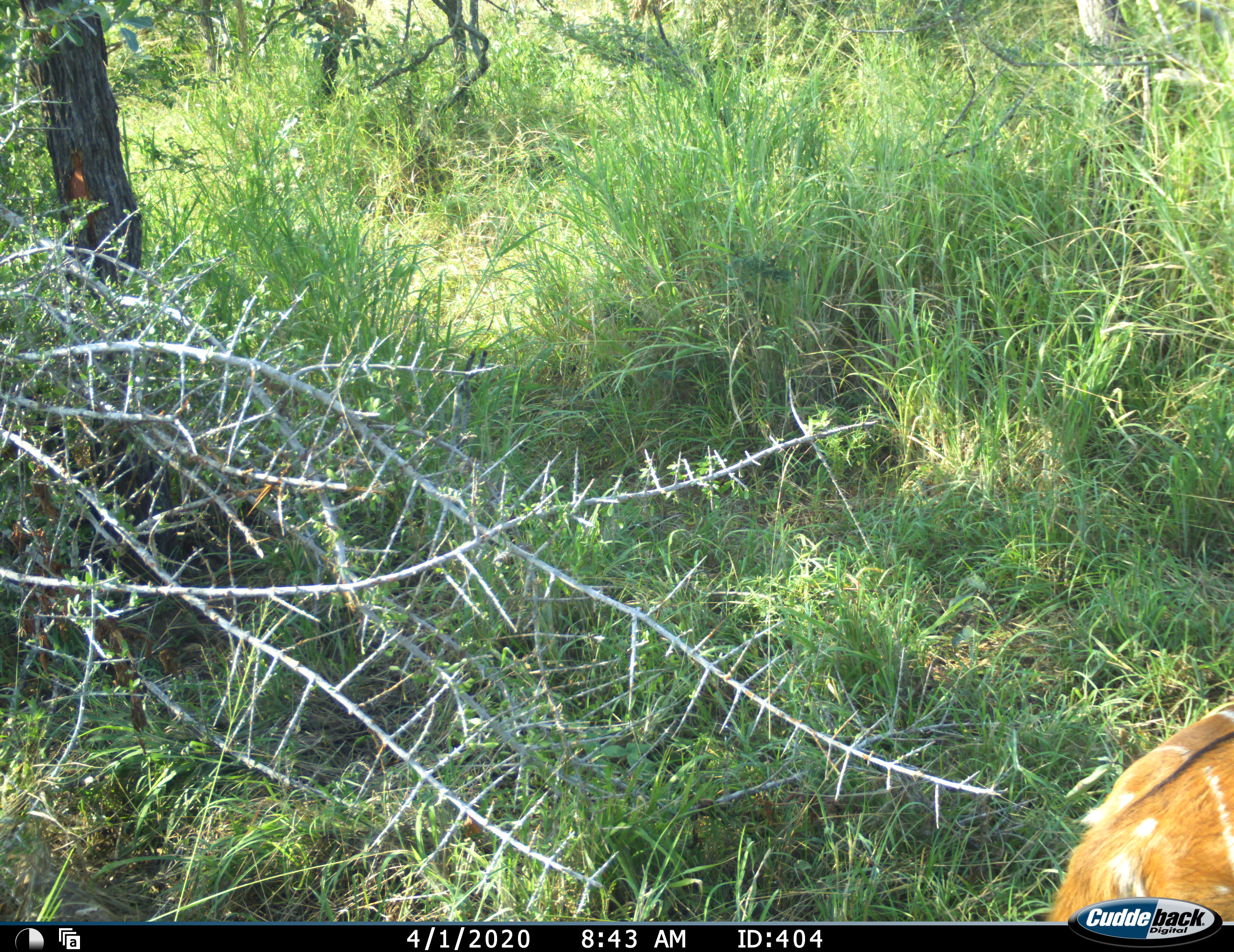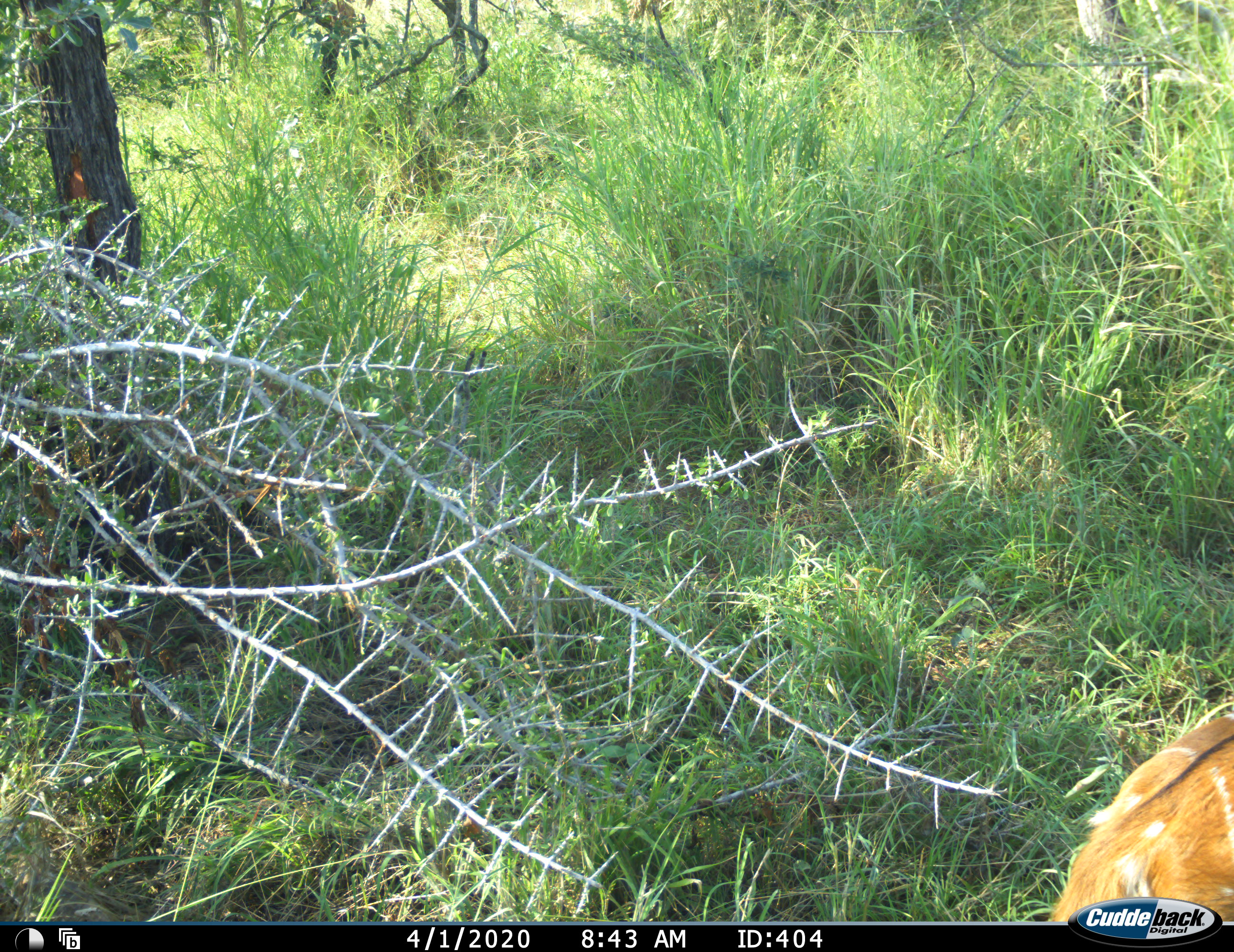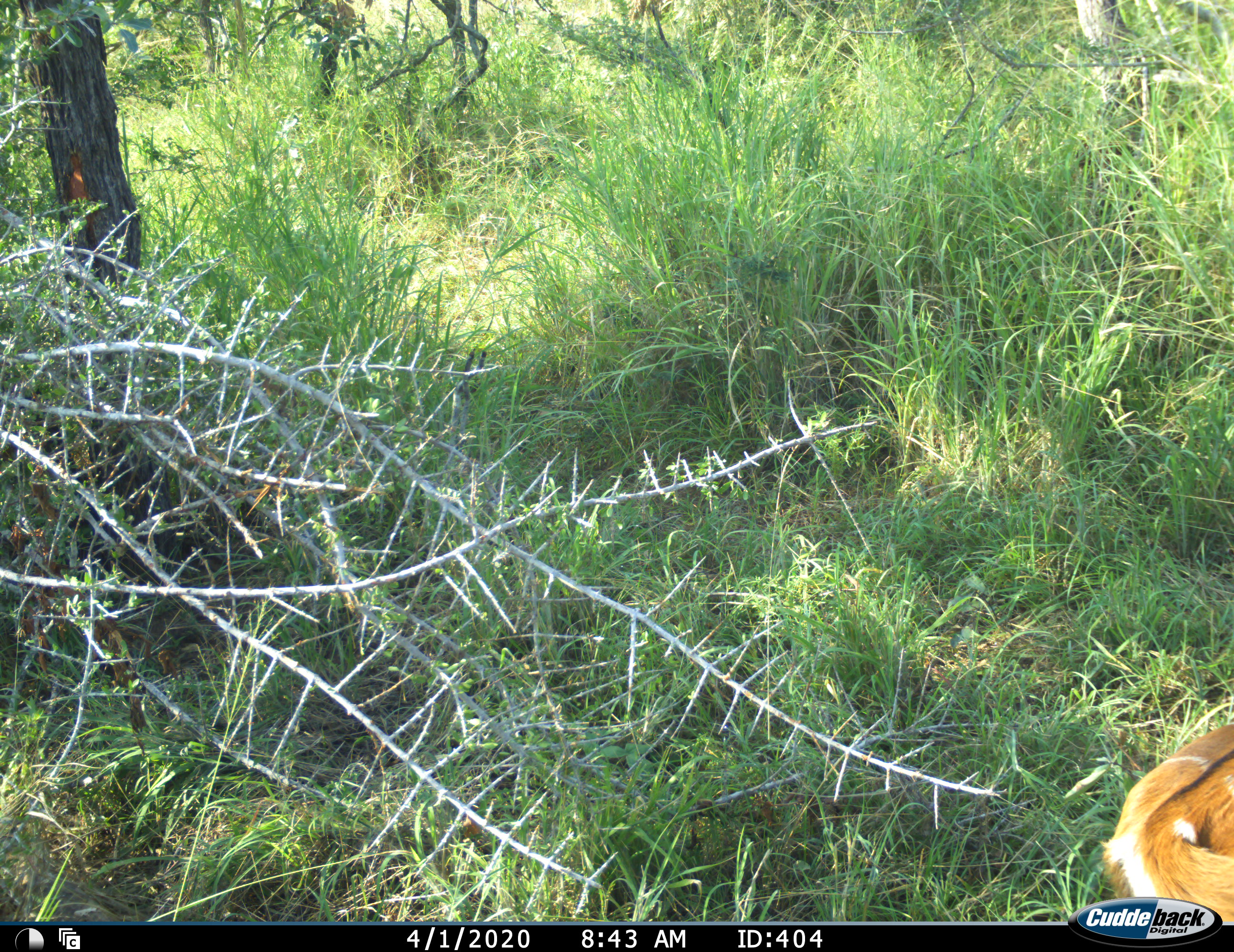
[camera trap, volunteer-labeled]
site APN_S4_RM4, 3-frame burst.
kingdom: Animalia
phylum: Chordata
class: Mammalia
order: Artiodactyla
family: Bovidae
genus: Tragelaphus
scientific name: Tragelaphus angasii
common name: nyala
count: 1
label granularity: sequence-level